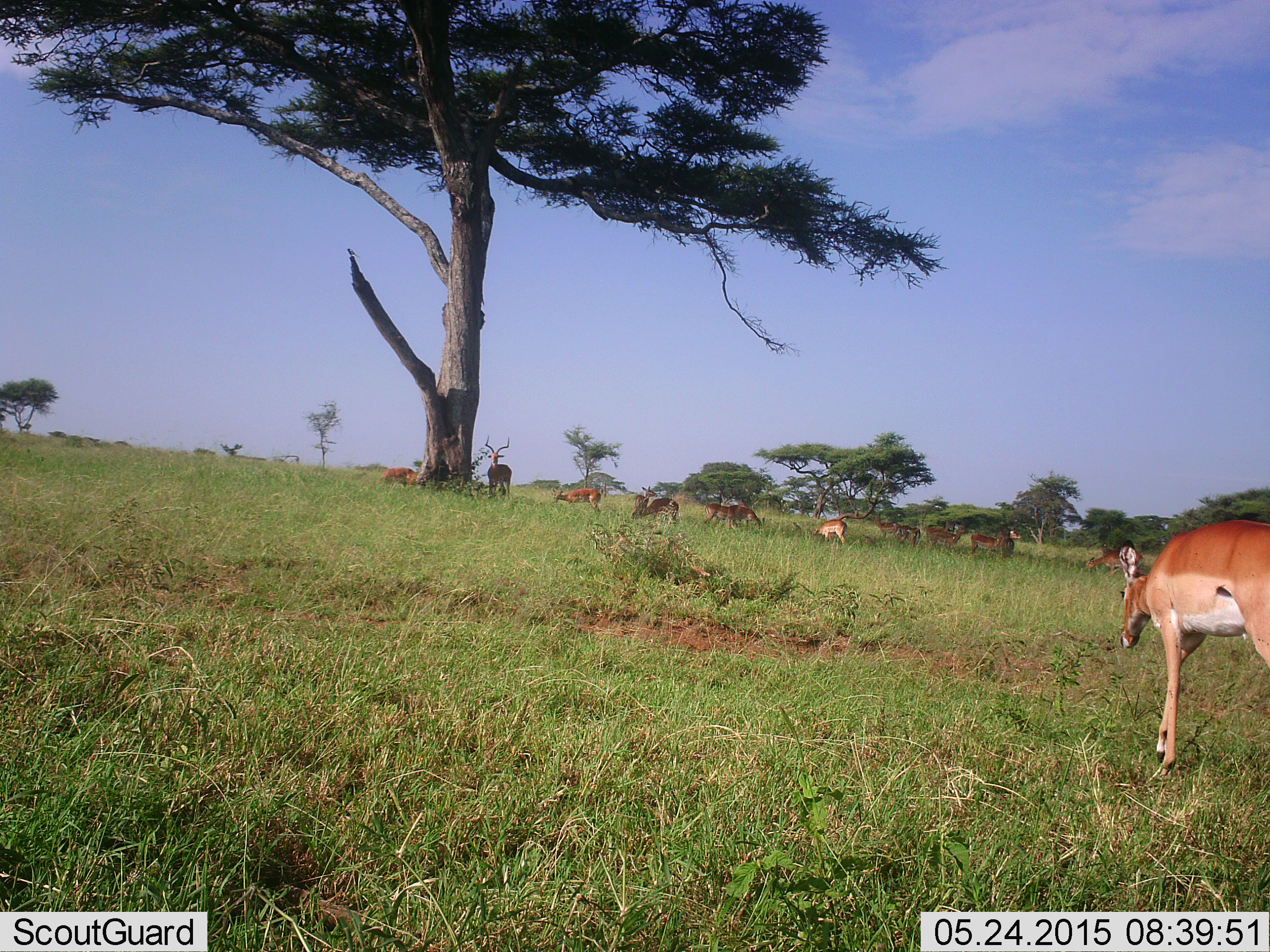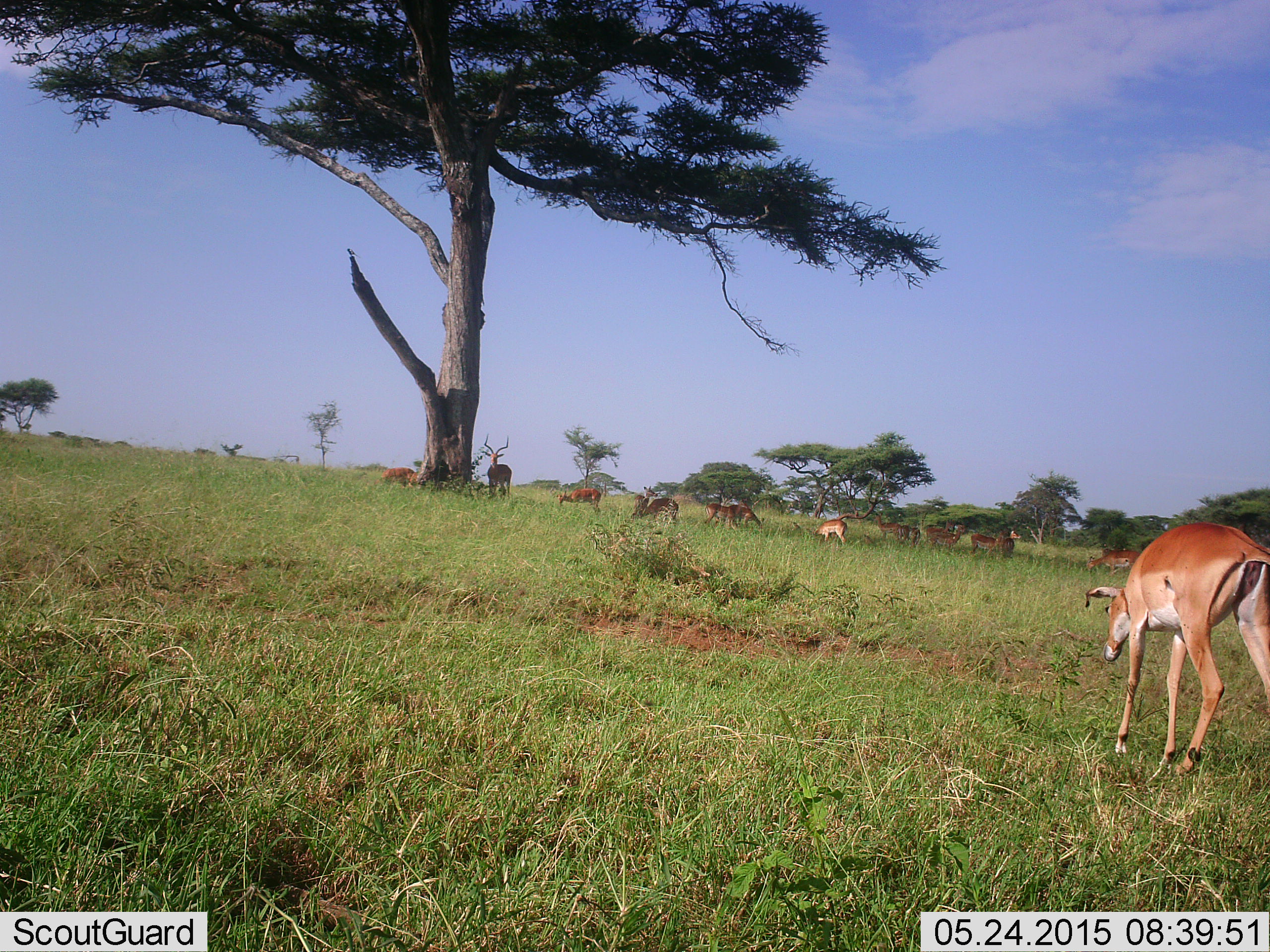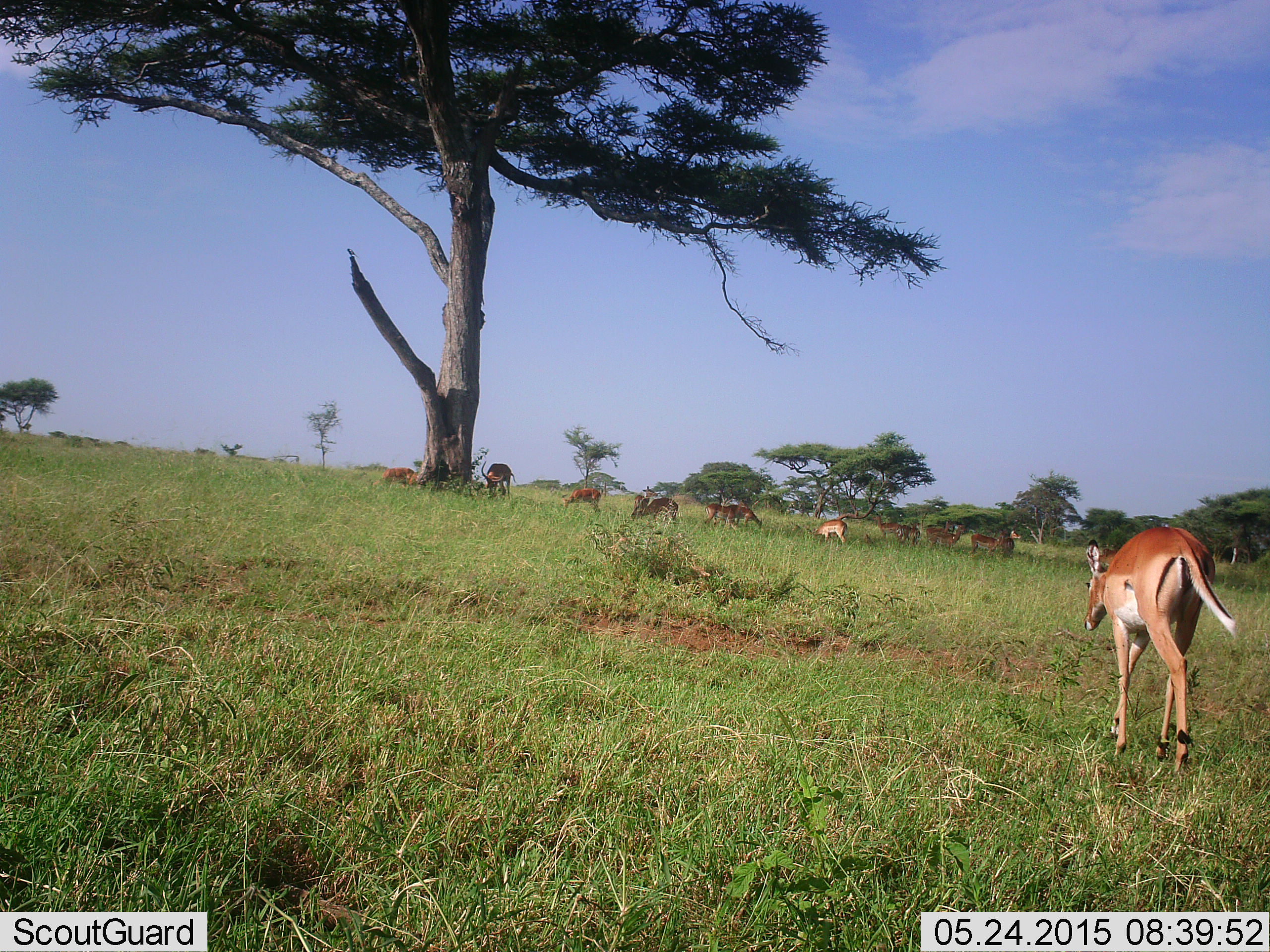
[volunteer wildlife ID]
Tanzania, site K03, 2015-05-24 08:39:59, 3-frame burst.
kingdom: Animalia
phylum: Chordata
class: Mammalia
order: Artiodactyla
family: Bovidae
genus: Aepyceros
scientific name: Aepyceros melampus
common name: impala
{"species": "impala (Aepyceros melampus)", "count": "11-50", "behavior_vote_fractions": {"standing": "90%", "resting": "0%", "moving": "80%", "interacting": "10%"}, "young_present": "0%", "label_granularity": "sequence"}